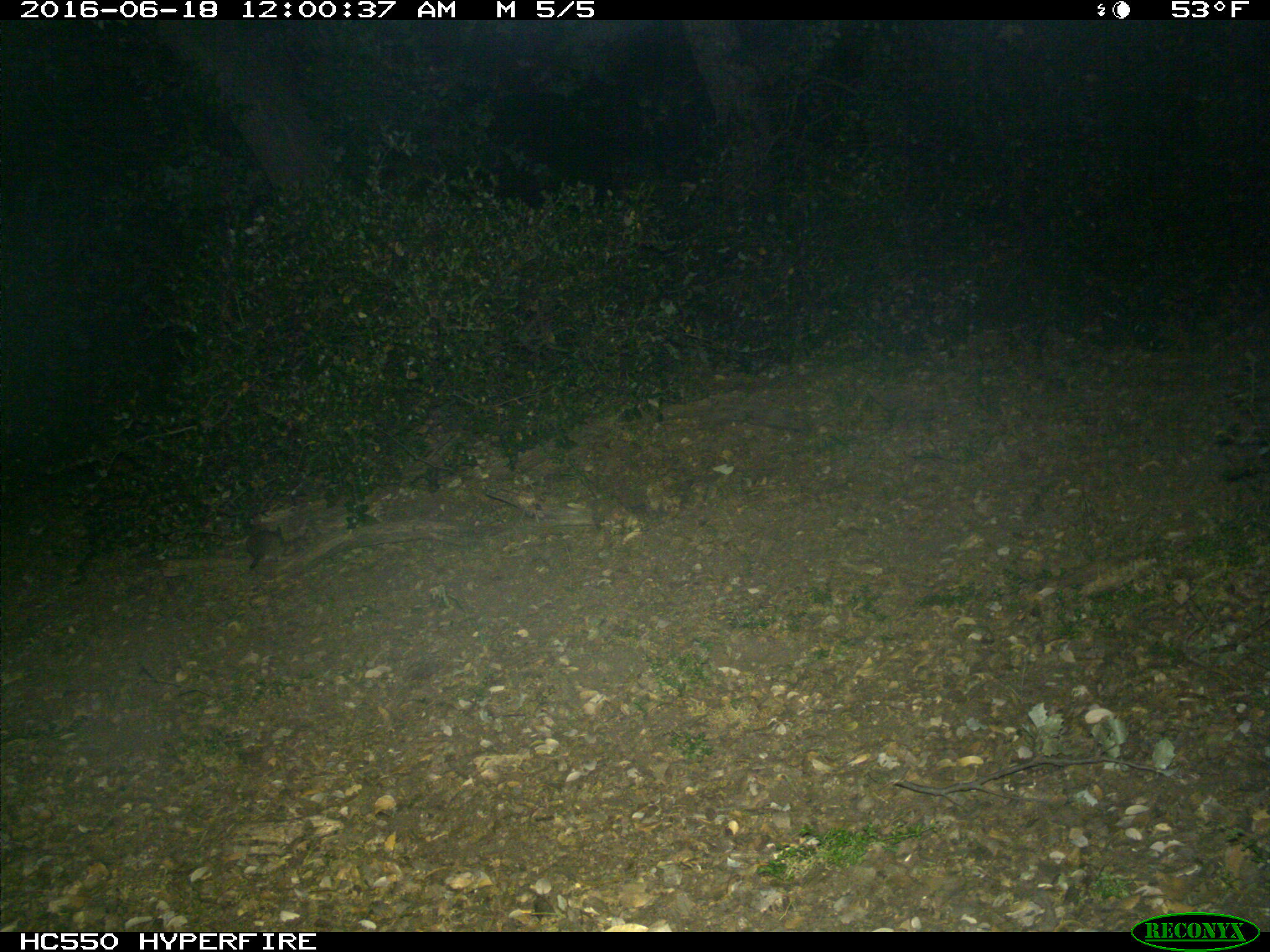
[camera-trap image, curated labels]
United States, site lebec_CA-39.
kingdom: Animalia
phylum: Chordata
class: Mammalia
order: Rodentia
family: Cricetidae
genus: Neotoma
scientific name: Neotoma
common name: pack rat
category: unidentified pack rat